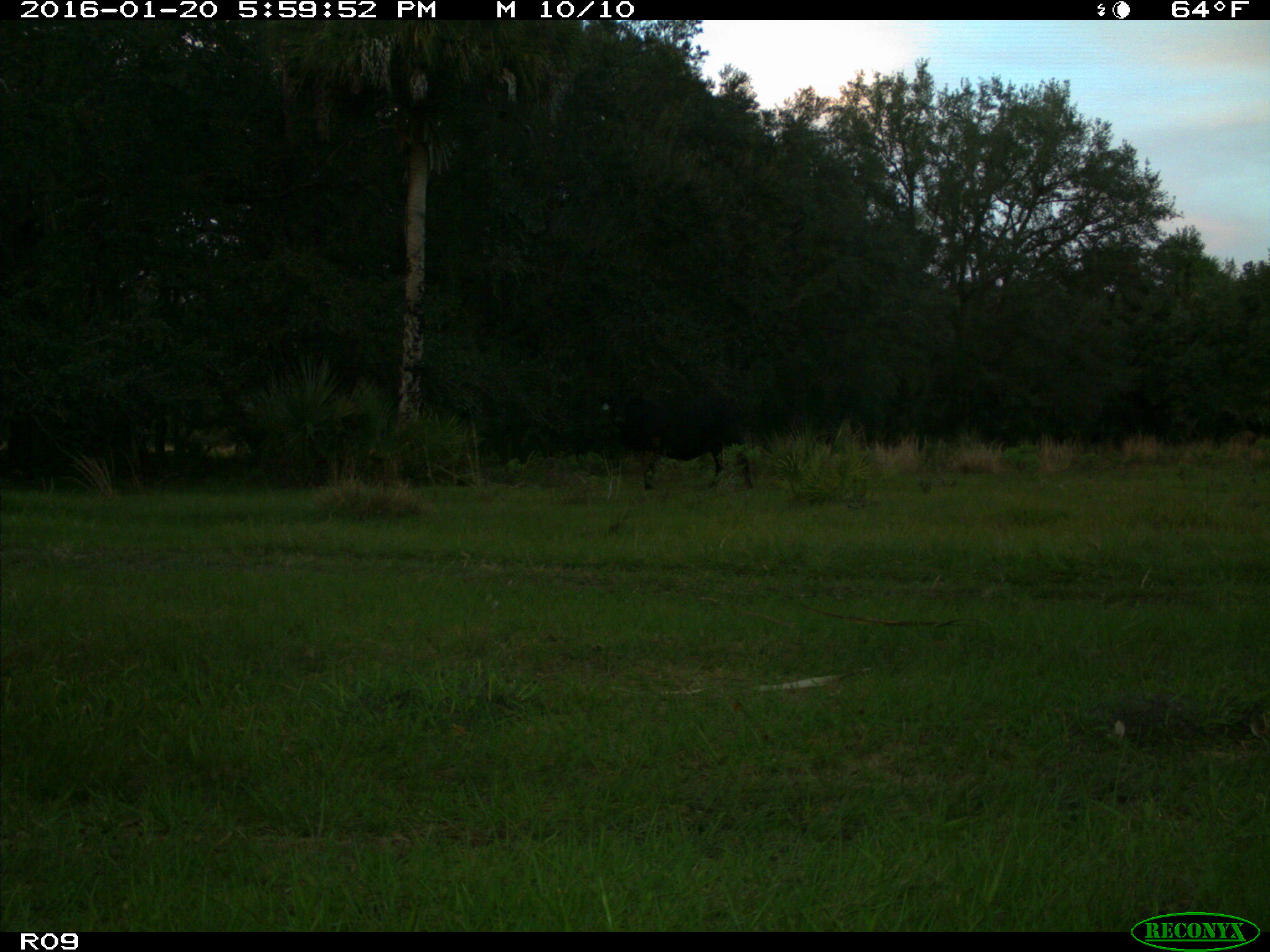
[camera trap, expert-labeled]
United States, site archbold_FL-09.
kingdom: Animalia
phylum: Chordata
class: Mammalia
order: Artiodactyla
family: Bovidae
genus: Bos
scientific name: Bos taurus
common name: domestic cow